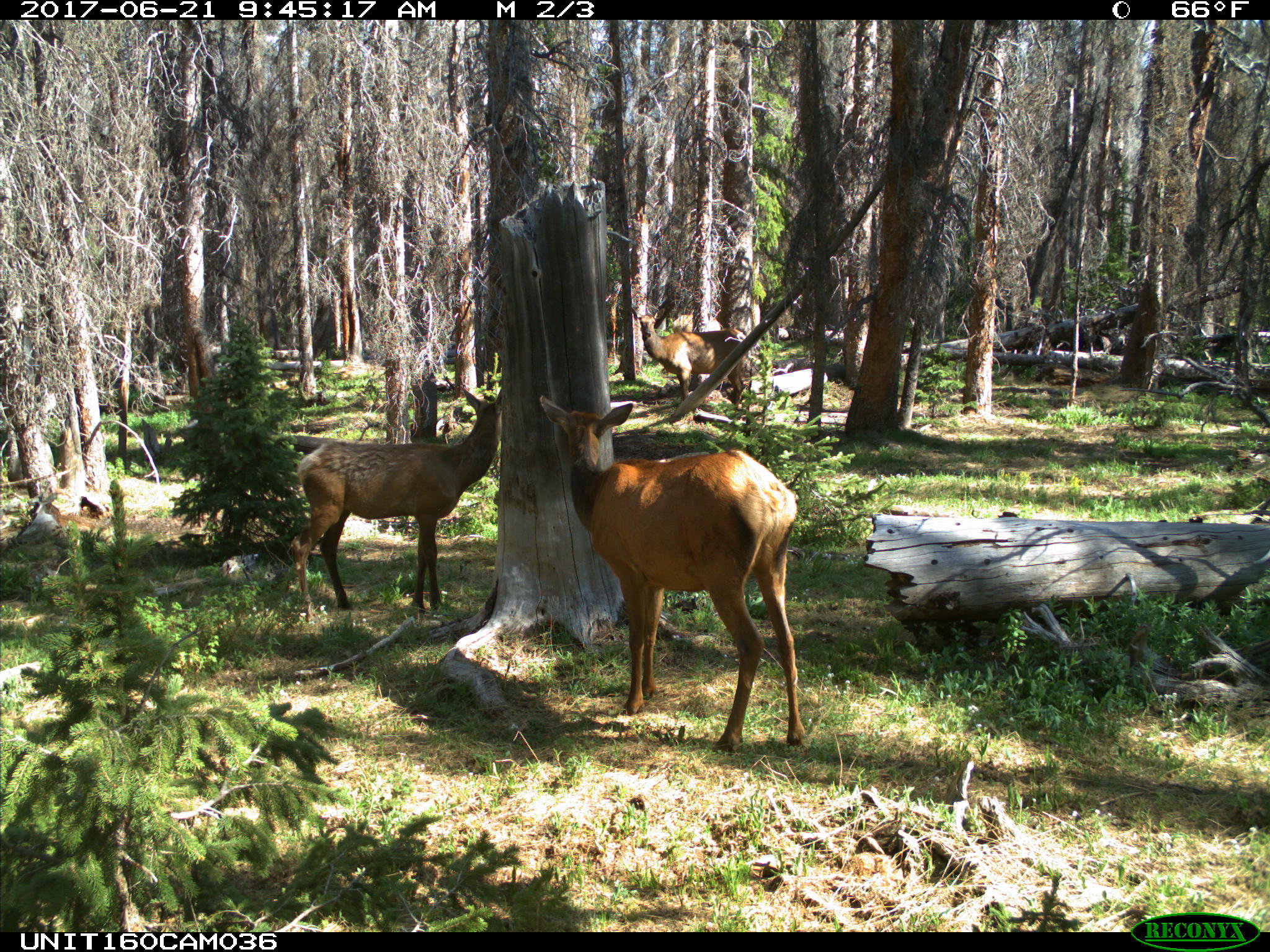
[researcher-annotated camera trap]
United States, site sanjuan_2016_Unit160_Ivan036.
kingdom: Animalia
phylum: Chordata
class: Mammalia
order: Artiodactyla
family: Cervidae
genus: Cervus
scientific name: Cervus elaphus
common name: red deer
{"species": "Cervus elaphus (red deer)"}